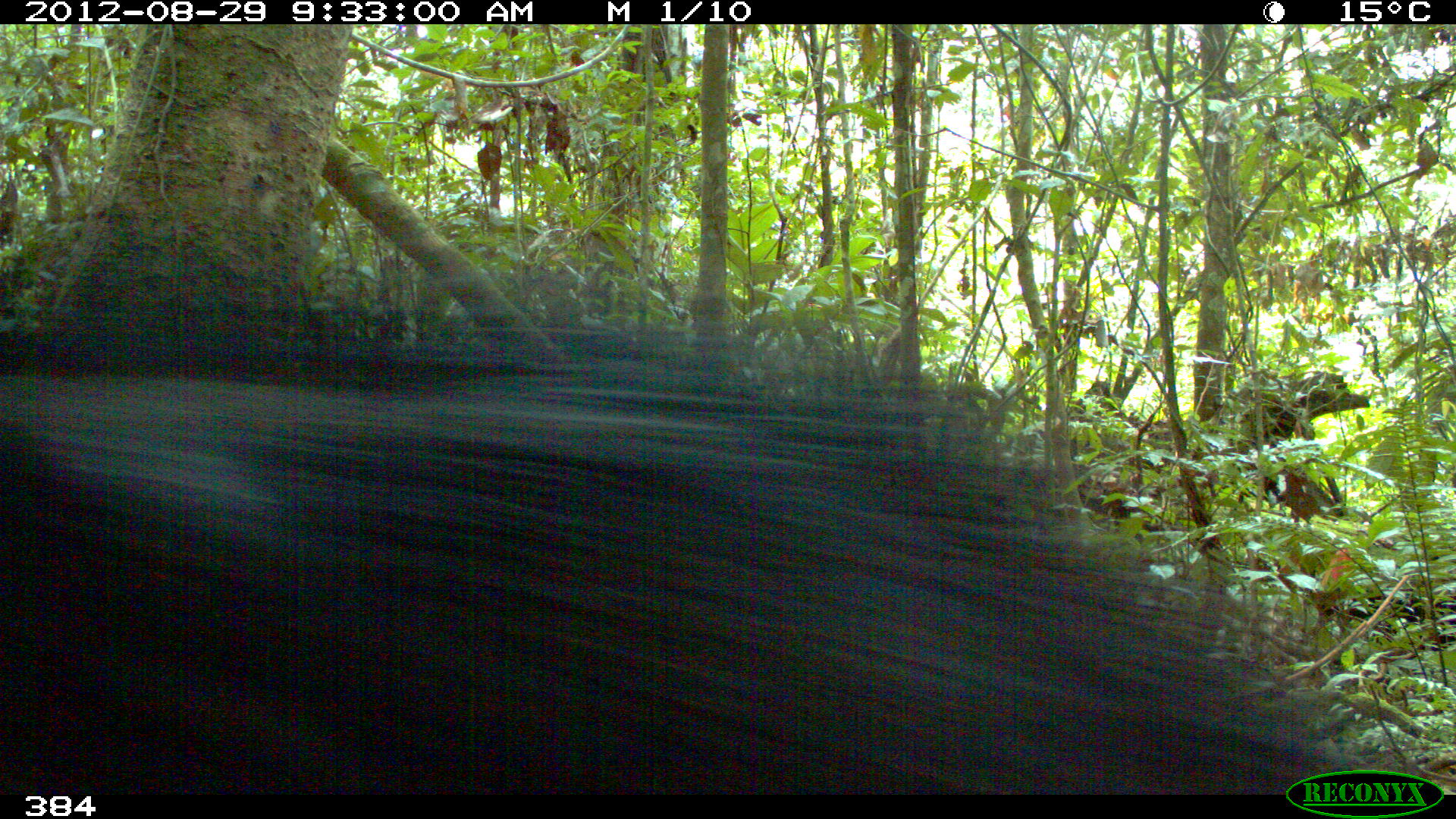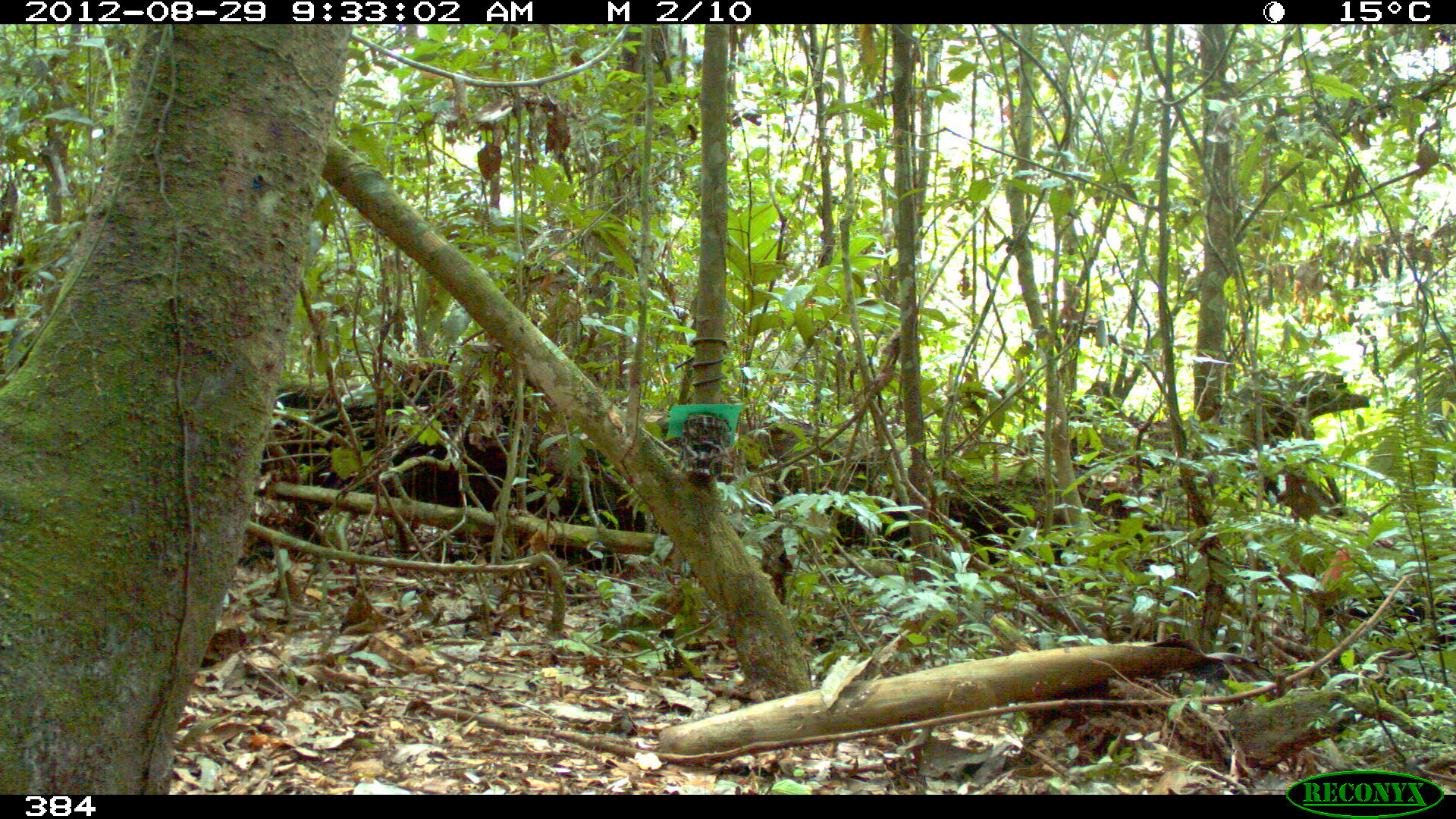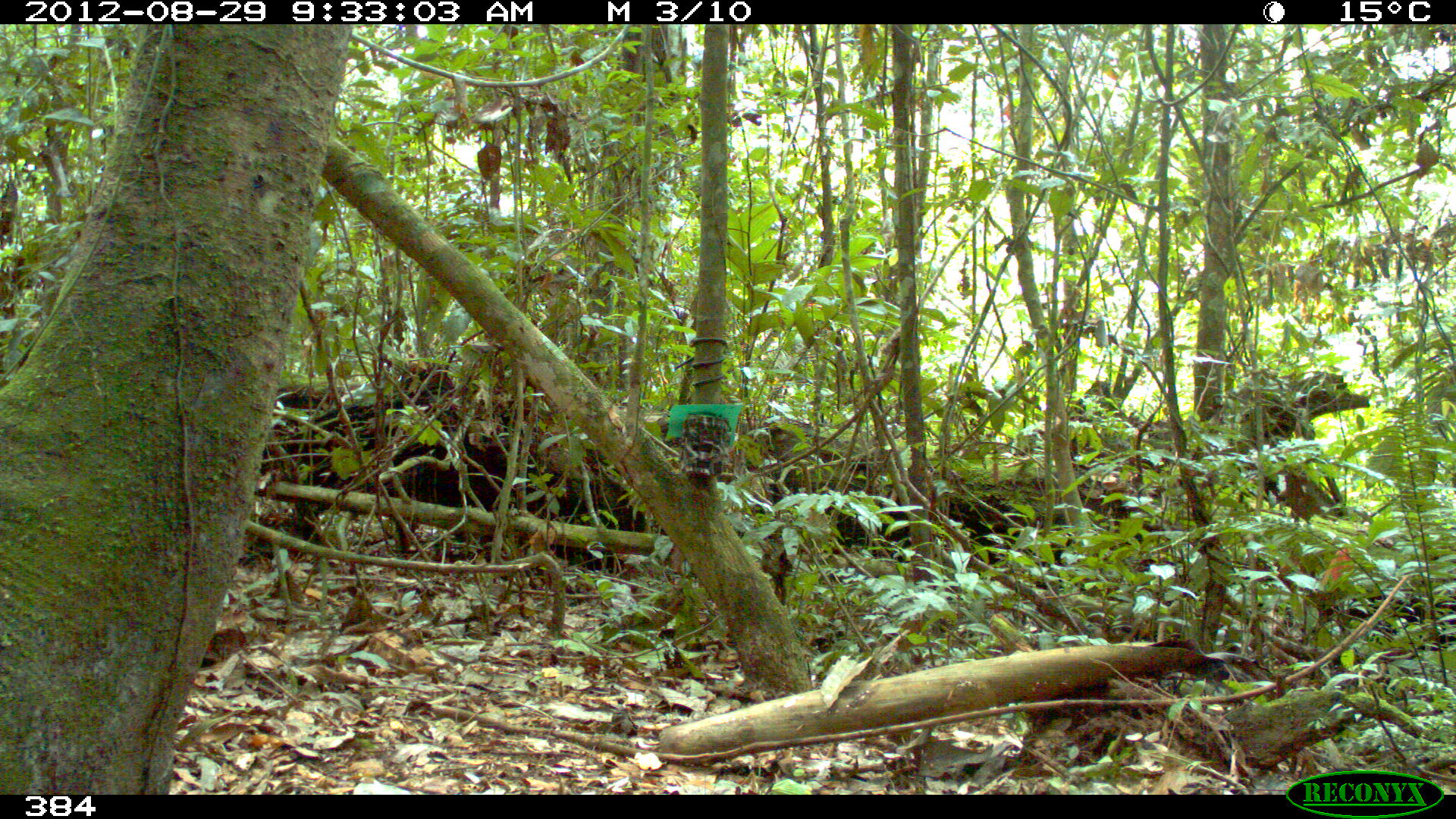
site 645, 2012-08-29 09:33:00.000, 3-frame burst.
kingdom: Animalia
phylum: Chordata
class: Mammalia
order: Artiodactyla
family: Tayassuidae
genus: Tayassu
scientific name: Tayassu pecari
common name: white-lipped peccary